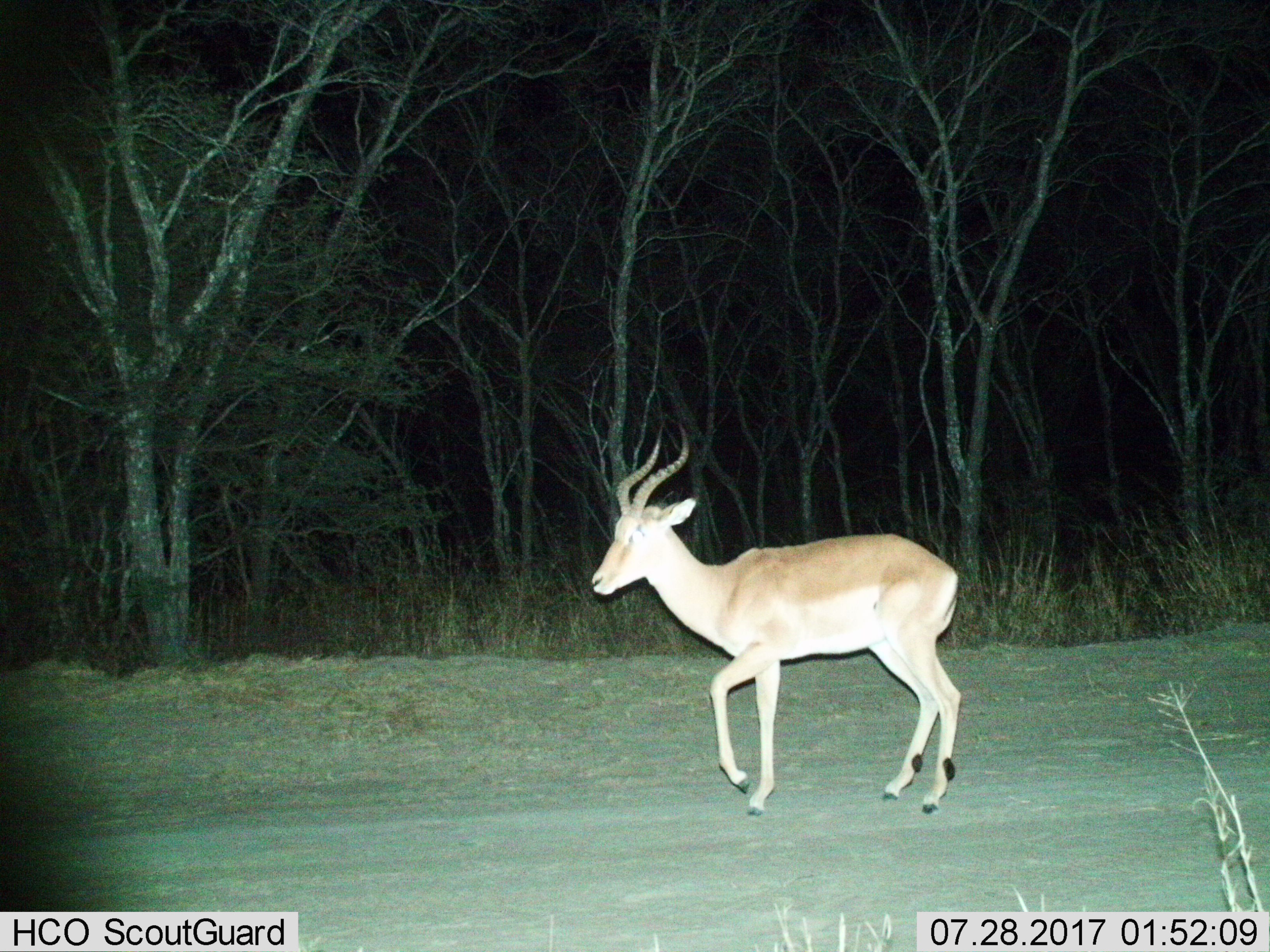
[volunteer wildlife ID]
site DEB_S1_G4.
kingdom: Animalia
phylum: Chordata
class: Mammalia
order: Artiodactyla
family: Bovidae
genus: Aepyceros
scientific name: Aepyceros melampus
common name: impala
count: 1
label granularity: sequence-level